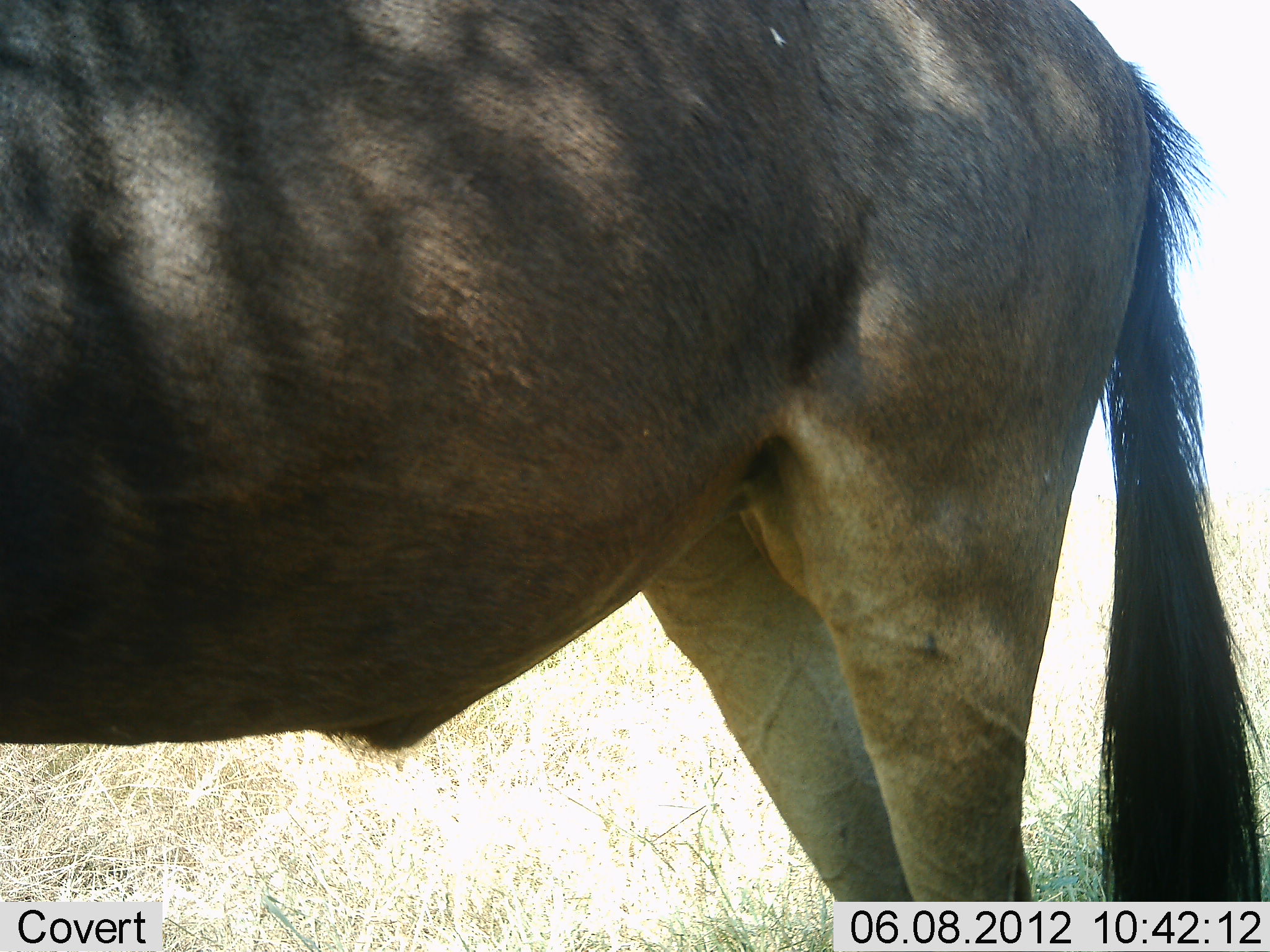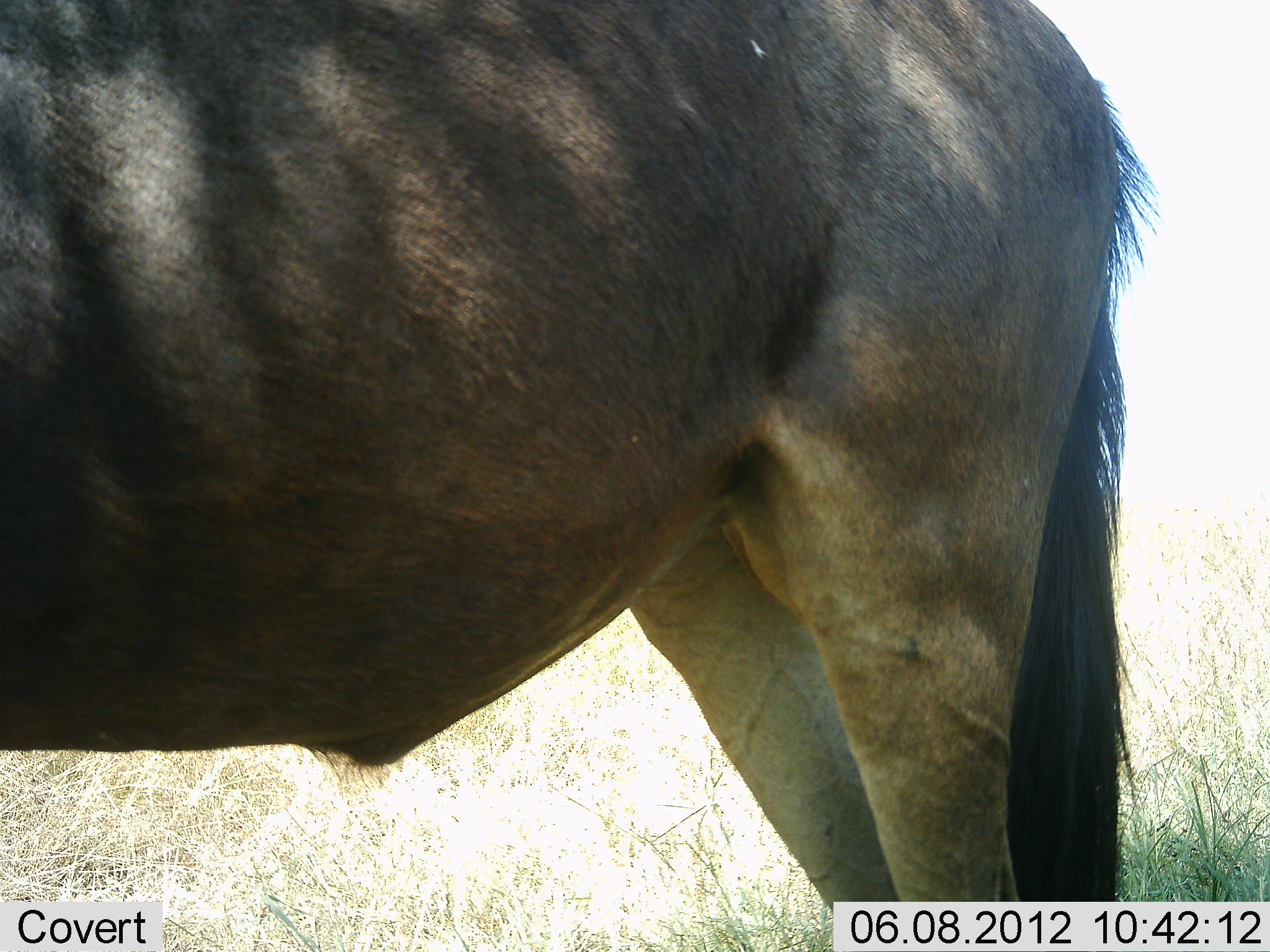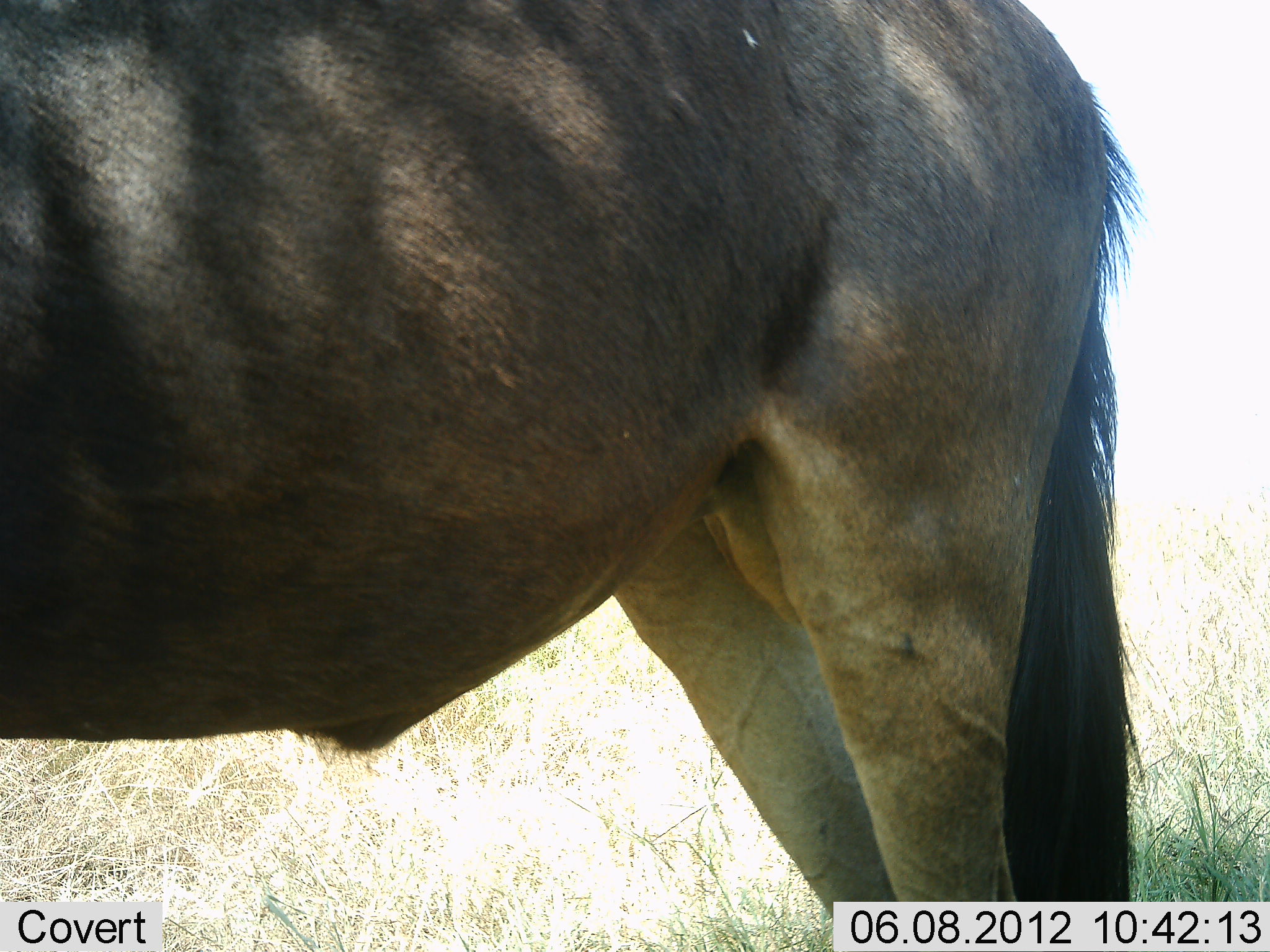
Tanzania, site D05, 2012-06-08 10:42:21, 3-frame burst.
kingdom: Animalia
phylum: Chordata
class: Mammalia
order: Artiodactyla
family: Bovidae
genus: Connochaetes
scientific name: Connochaetes taurinus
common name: blue wildebeest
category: wildebeest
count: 1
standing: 100%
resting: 0%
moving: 0%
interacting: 0%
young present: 0%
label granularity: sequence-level